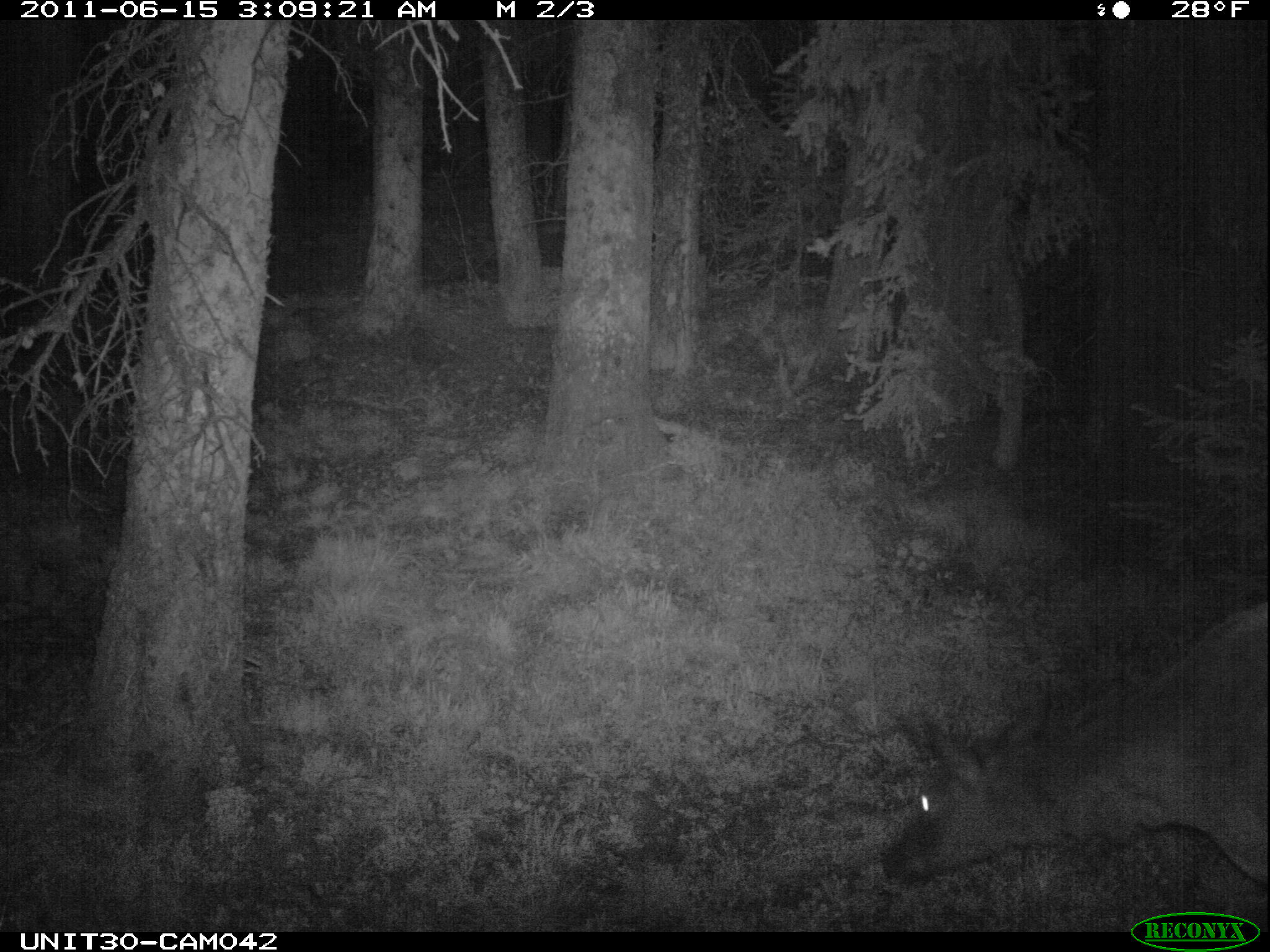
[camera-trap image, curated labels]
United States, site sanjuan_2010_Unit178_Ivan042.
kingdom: Animalia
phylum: Chordata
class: Mammalia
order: Artiodactyla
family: Cervidae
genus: Cervus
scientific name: Cervus elaphus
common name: red deer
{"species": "Cervus elaphus (red deer)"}